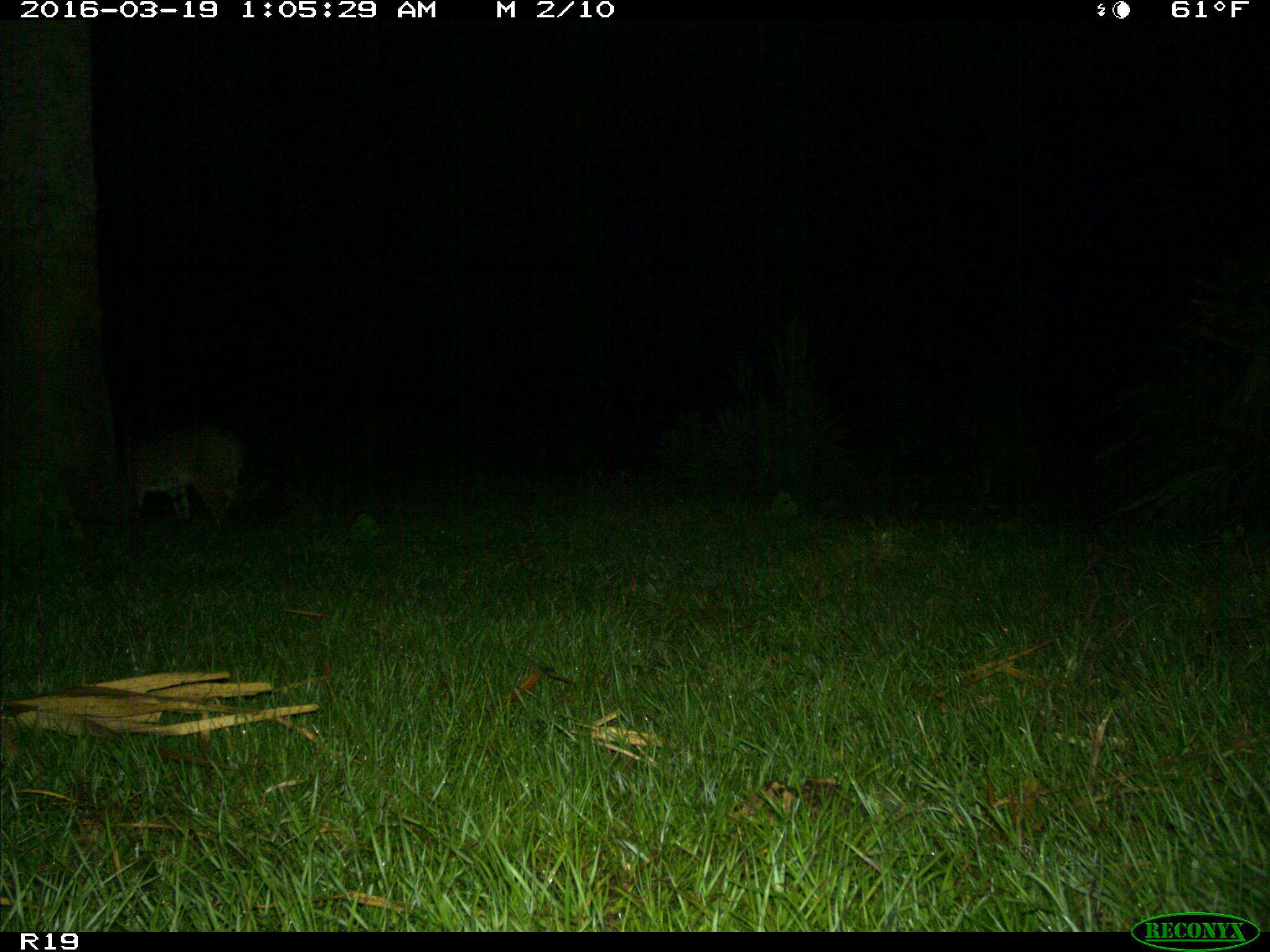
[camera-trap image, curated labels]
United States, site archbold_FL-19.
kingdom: Animalia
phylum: Chordata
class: Mammalia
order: Carnivora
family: Felidae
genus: Lynx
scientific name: Lynx rufus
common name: bobcat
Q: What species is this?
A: Lynx rufus (bobcat).